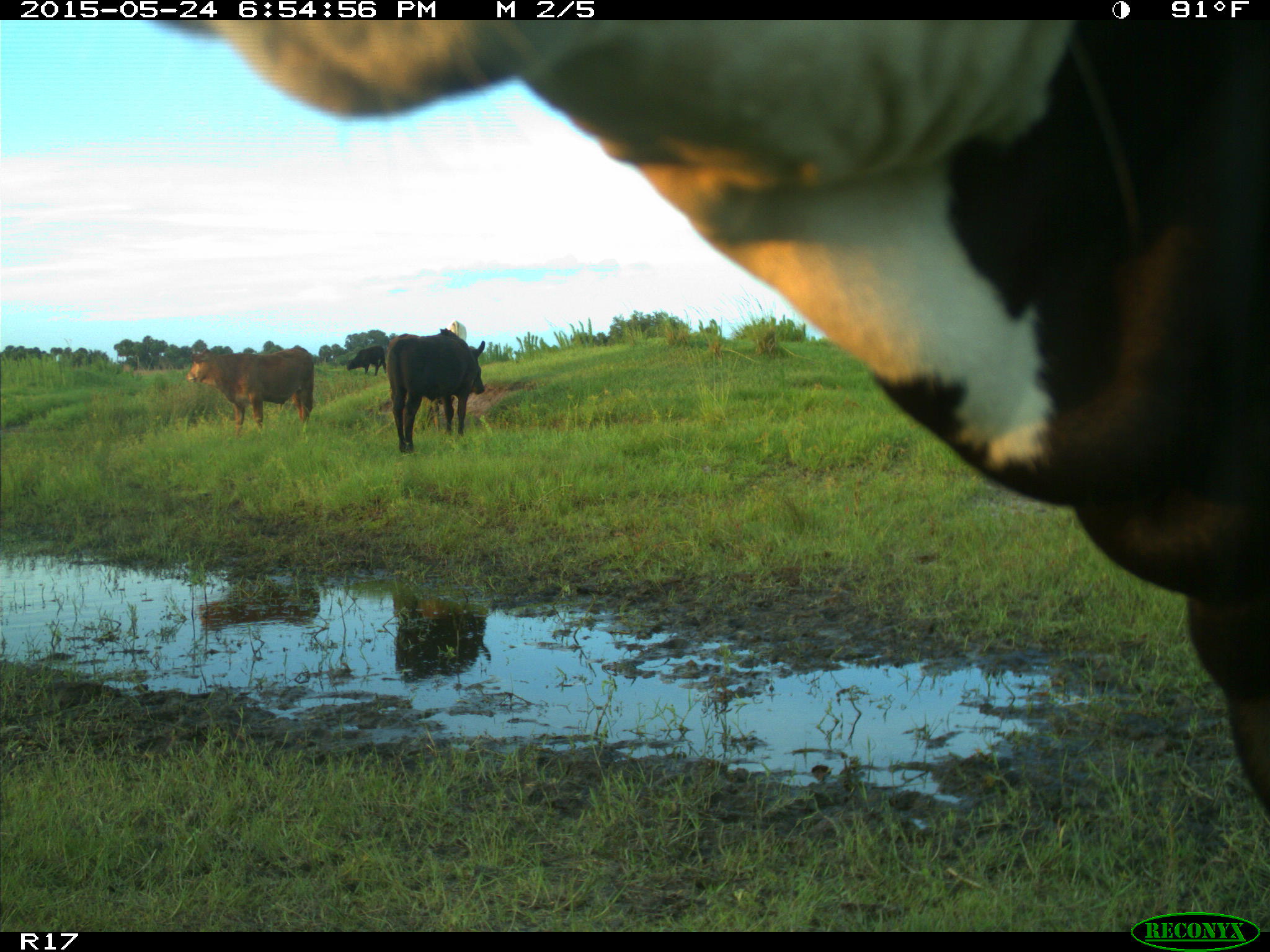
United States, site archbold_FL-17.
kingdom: Animalia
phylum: Chordata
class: Mammalia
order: Artiodactyla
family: Bovidae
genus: Bos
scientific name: Bos taurus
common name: domestic cow